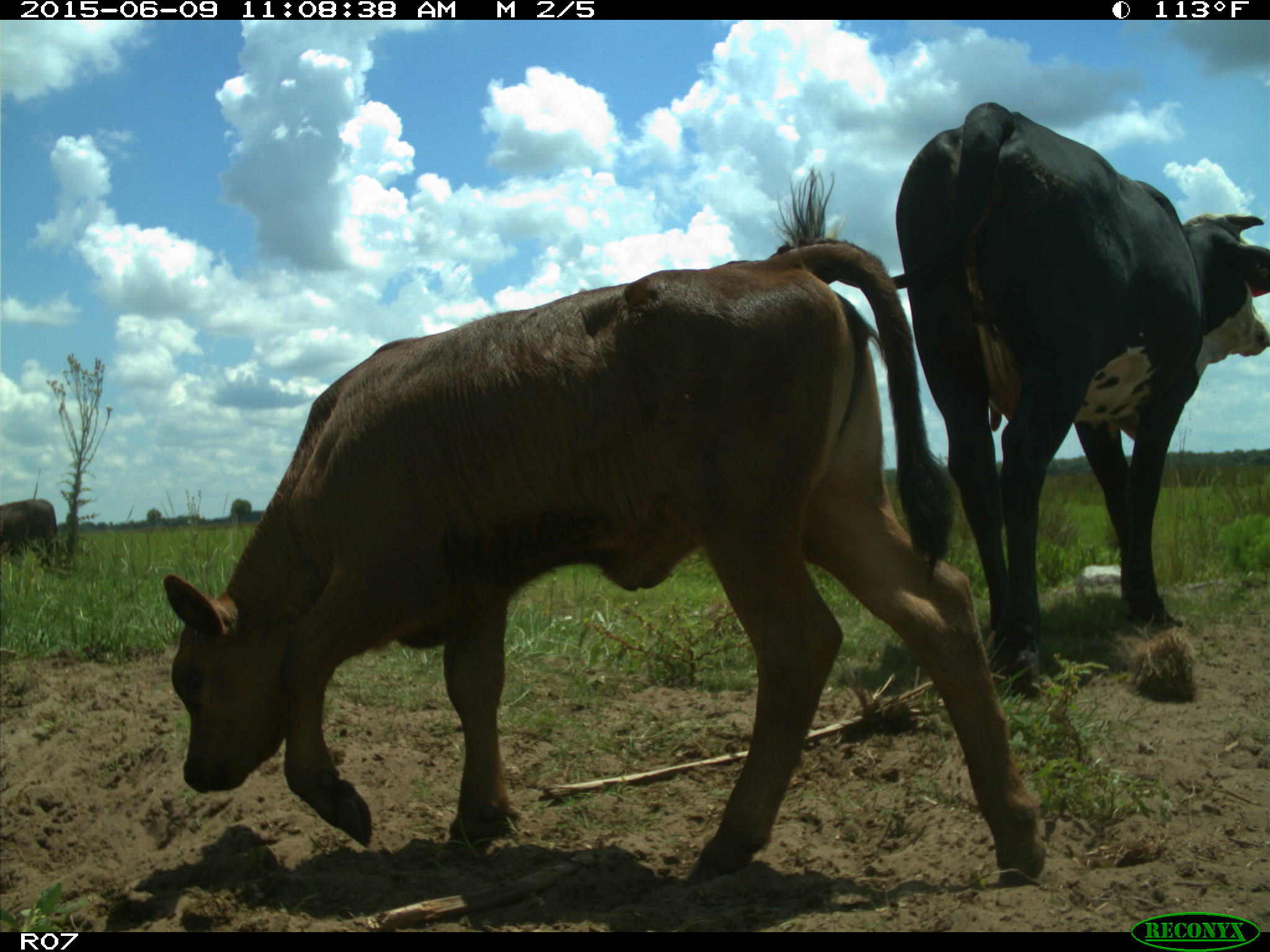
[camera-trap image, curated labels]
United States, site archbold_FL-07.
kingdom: Animalia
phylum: Chordata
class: Mammalia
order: Artiodactyla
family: Bovidae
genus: Bos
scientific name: Bos taurus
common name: domestic cow